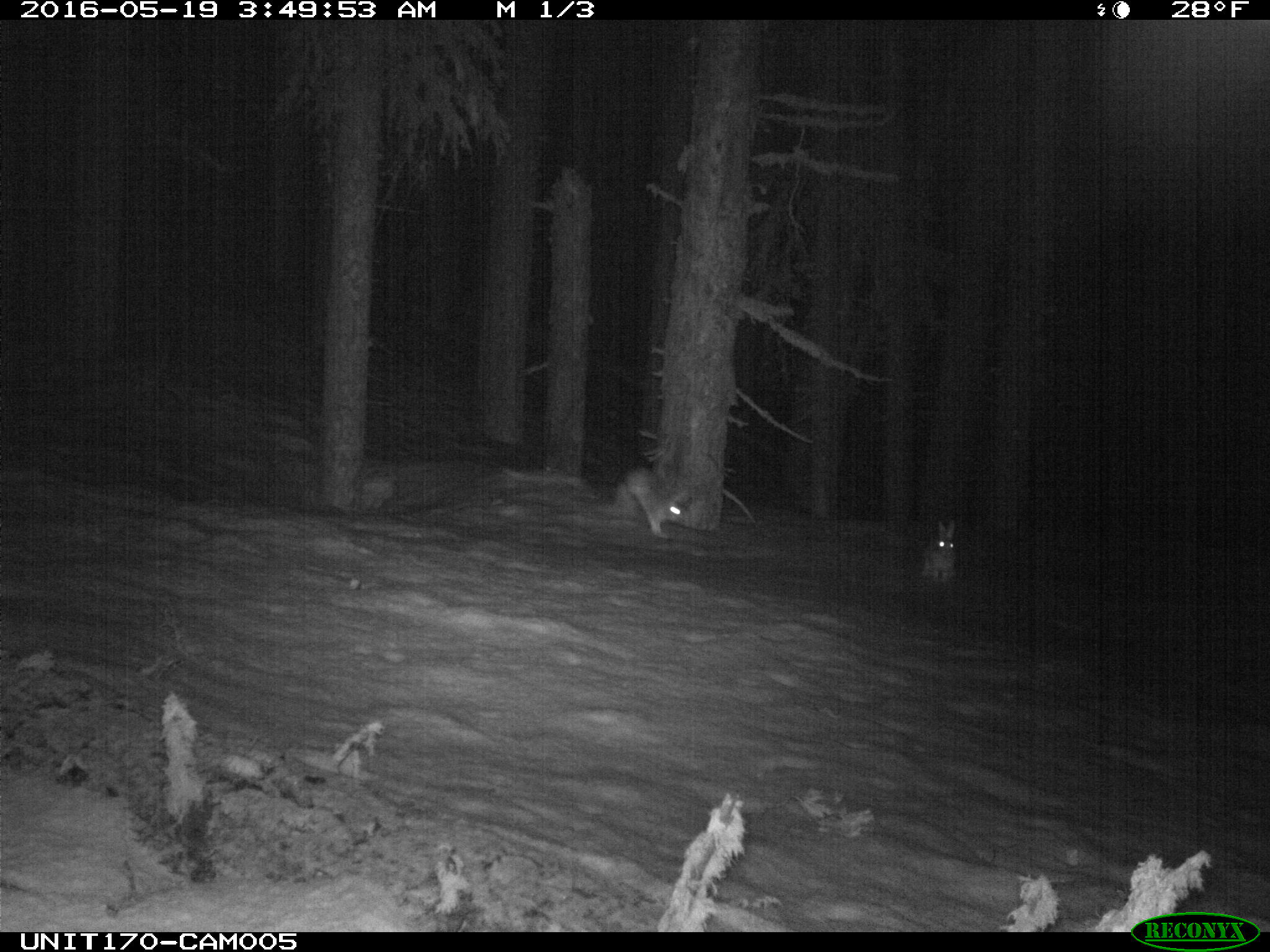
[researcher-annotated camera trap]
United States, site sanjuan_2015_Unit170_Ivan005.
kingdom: Animalia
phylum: Chordata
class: Mammalia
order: Lagomorpha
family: Leporidae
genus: Lepus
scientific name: Lepus americanus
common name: snowshoe hare